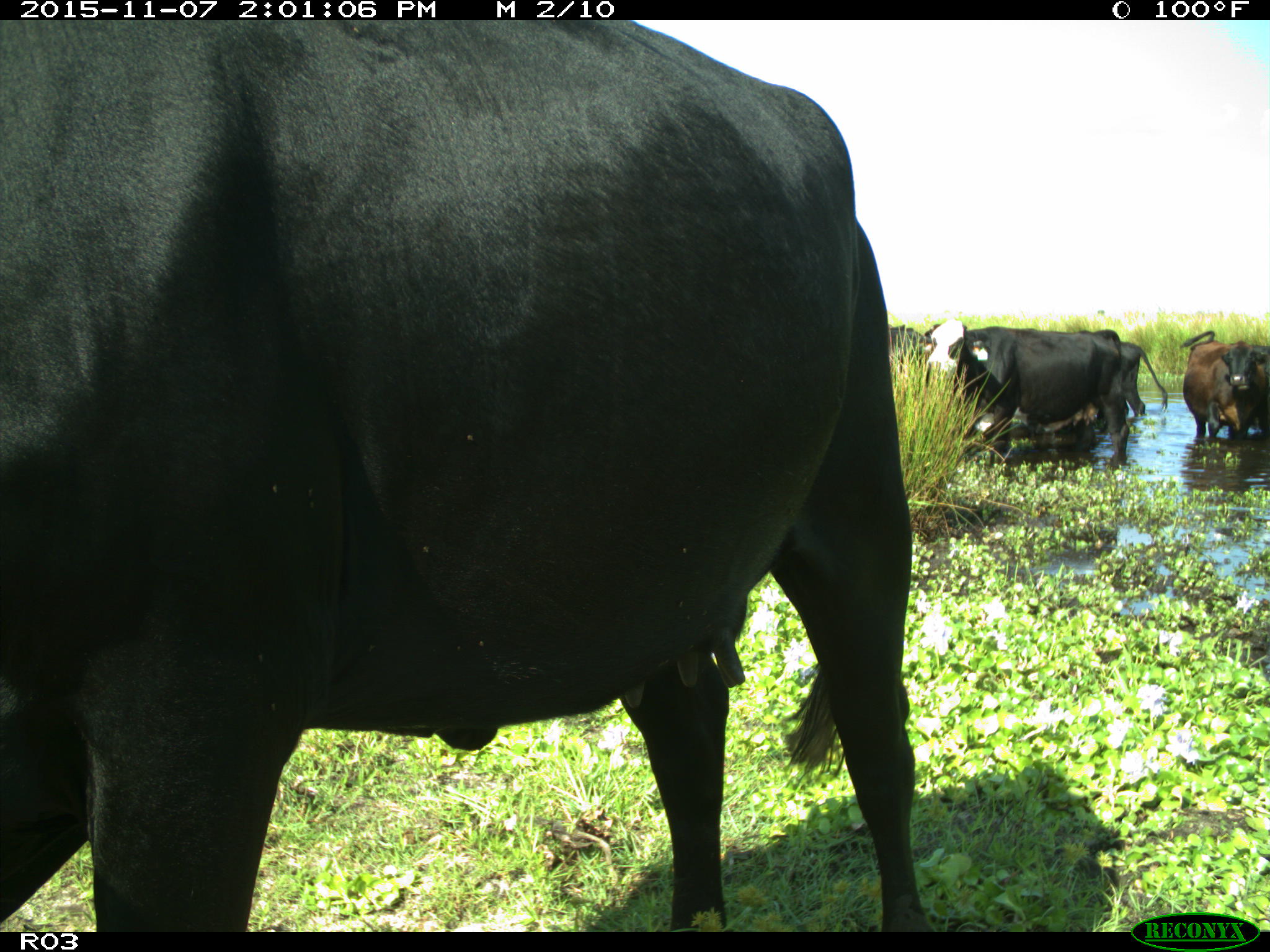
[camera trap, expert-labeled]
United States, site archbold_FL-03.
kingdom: Animalia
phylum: Chordata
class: Mammalia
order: Artiodactyla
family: Bovidae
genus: Bos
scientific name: Bos taurus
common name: domestic cow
Bos taurus (domestic cow).